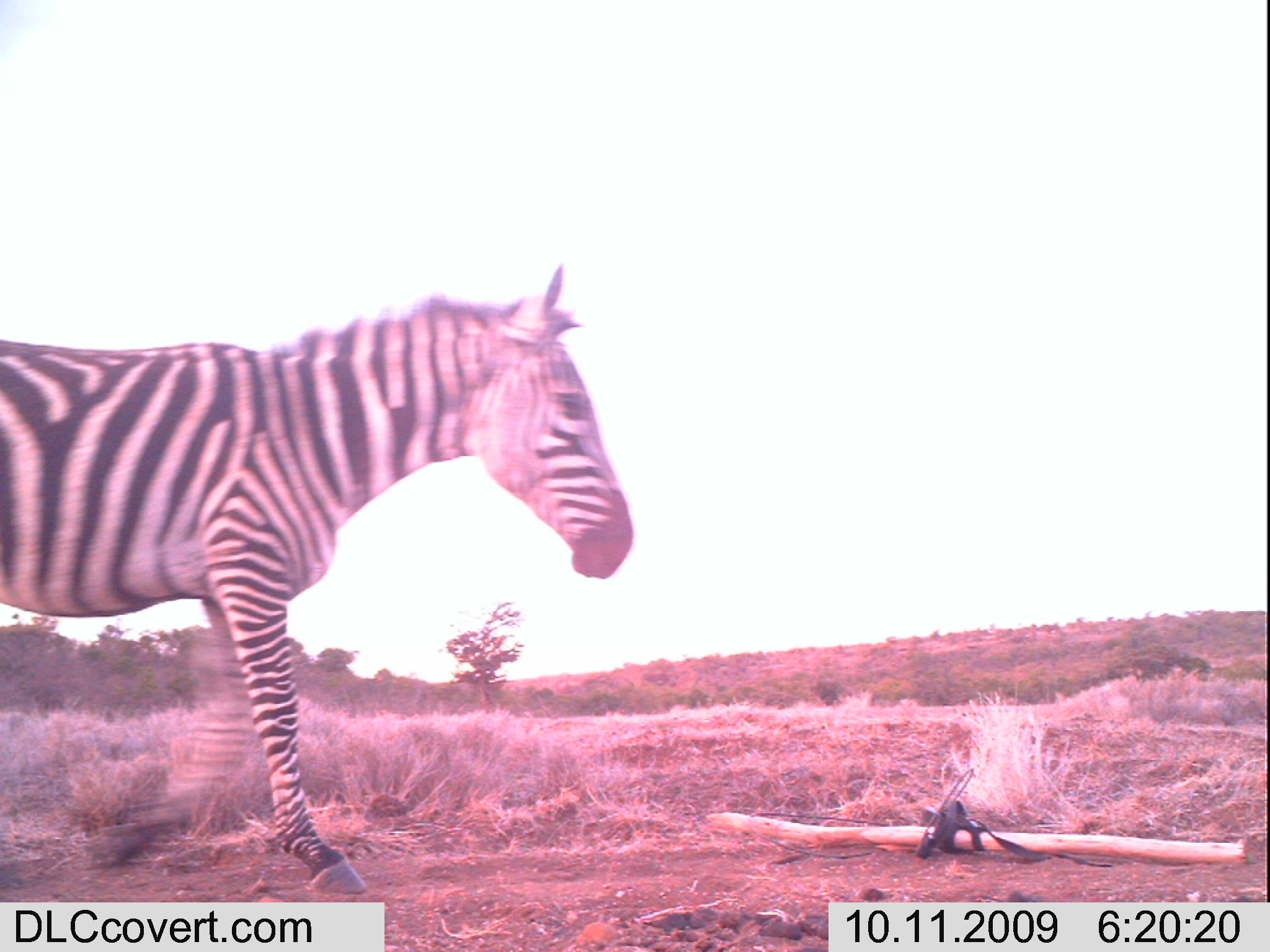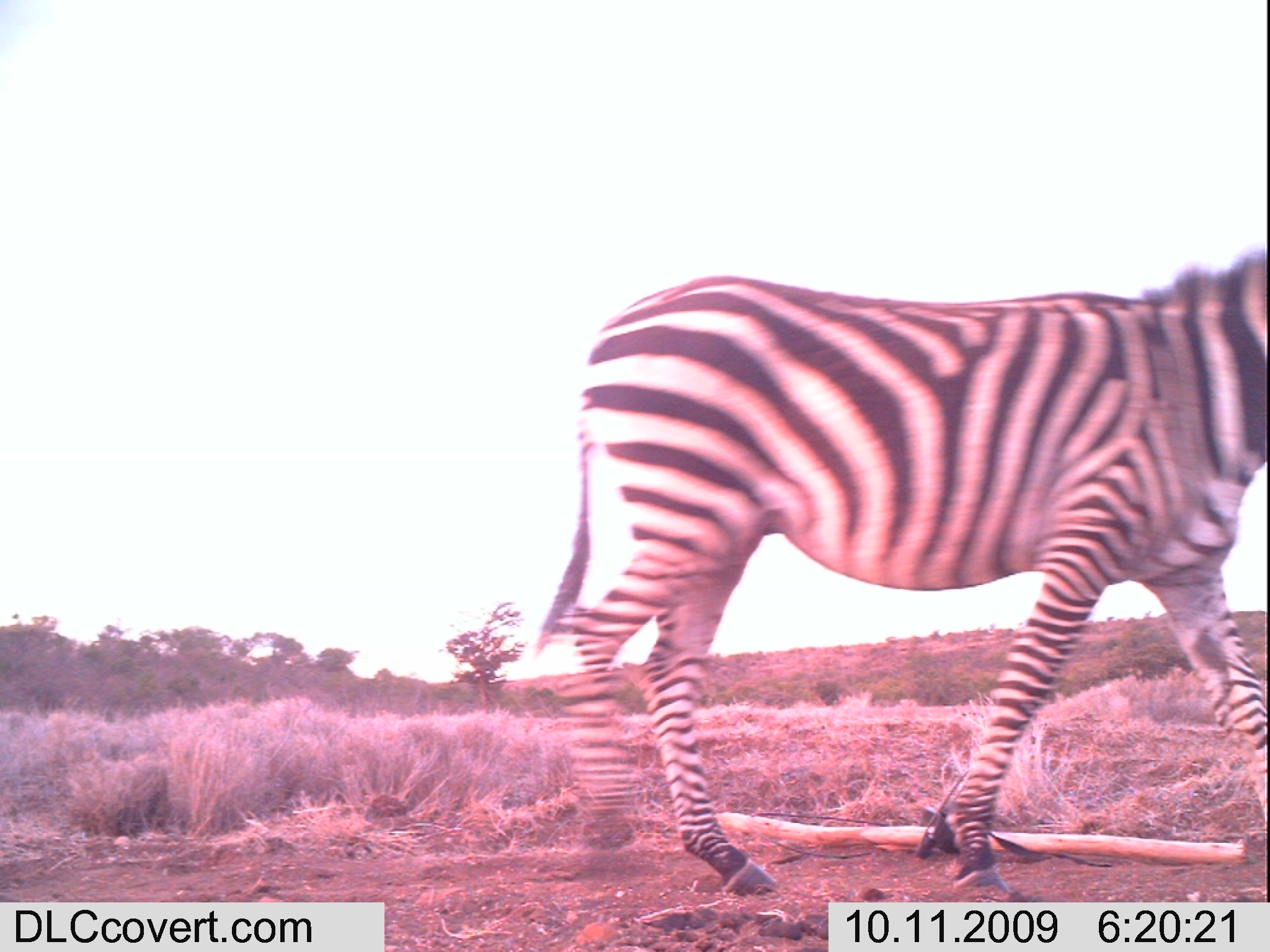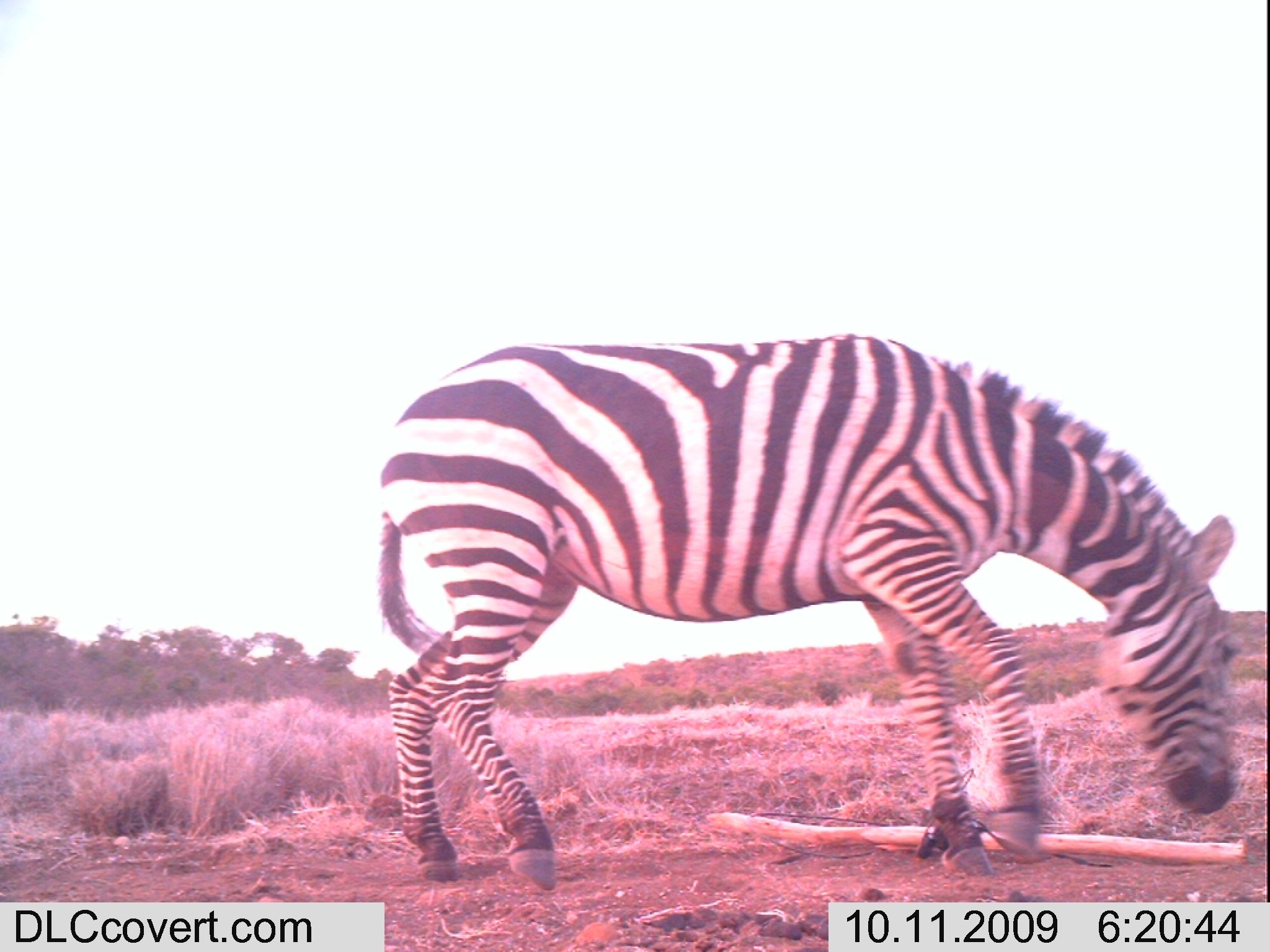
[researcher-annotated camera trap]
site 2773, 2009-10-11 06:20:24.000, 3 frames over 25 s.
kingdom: Animalia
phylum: Chordata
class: Mammalia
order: Perissodactyla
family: Equidae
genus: Equus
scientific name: Equus quagga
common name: plains zebra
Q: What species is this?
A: Equus quagga (plains zebra).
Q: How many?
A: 1.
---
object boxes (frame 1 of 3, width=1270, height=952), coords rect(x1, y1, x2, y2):
equus quagga: rect(0, 259, 635, 894)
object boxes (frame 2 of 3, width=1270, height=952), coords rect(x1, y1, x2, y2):
equus quagga: rect(529, 244, 1270, 897)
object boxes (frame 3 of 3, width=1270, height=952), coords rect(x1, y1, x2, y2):
equus quagga: rect(373, 330, 1242, 890)